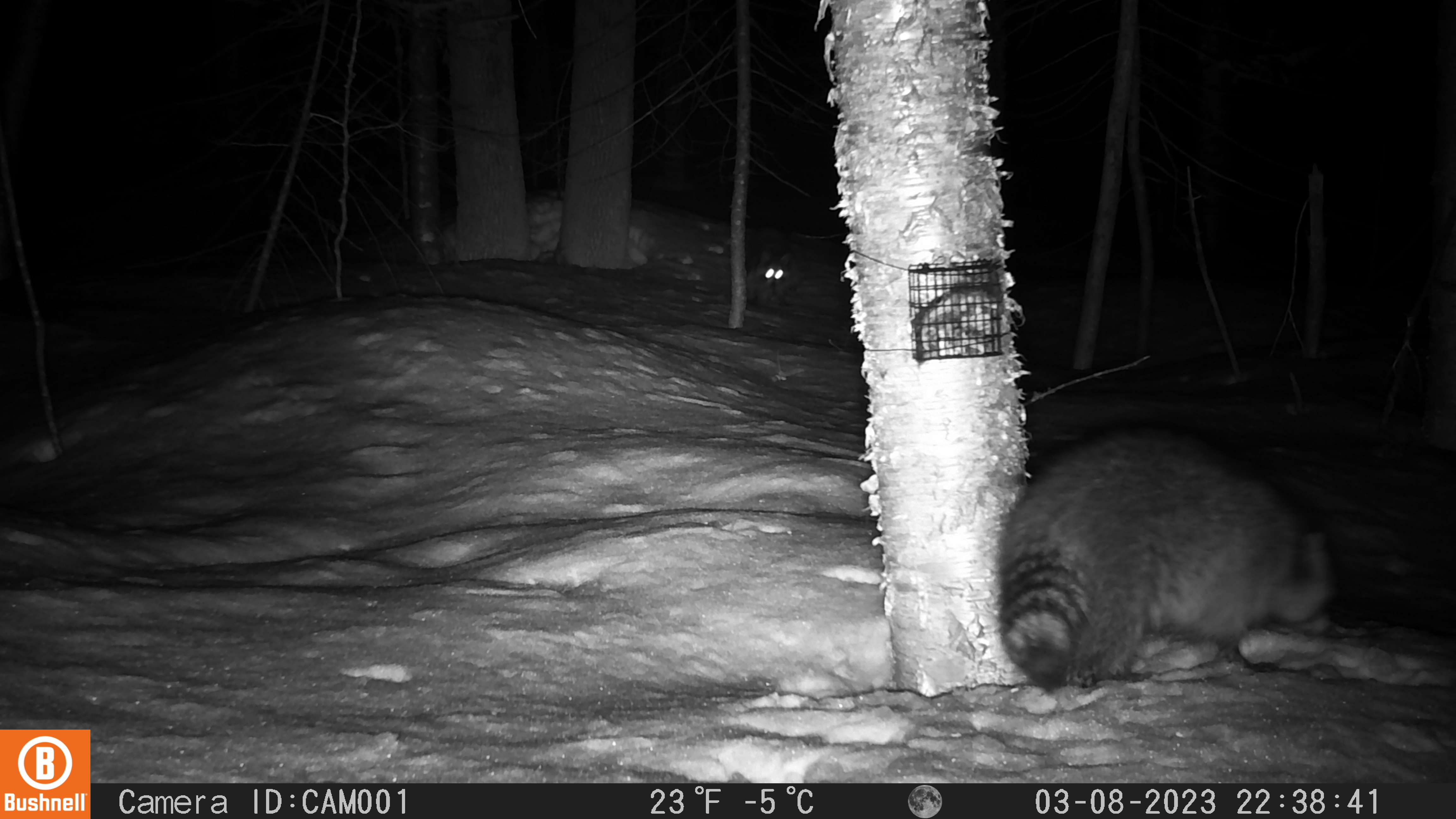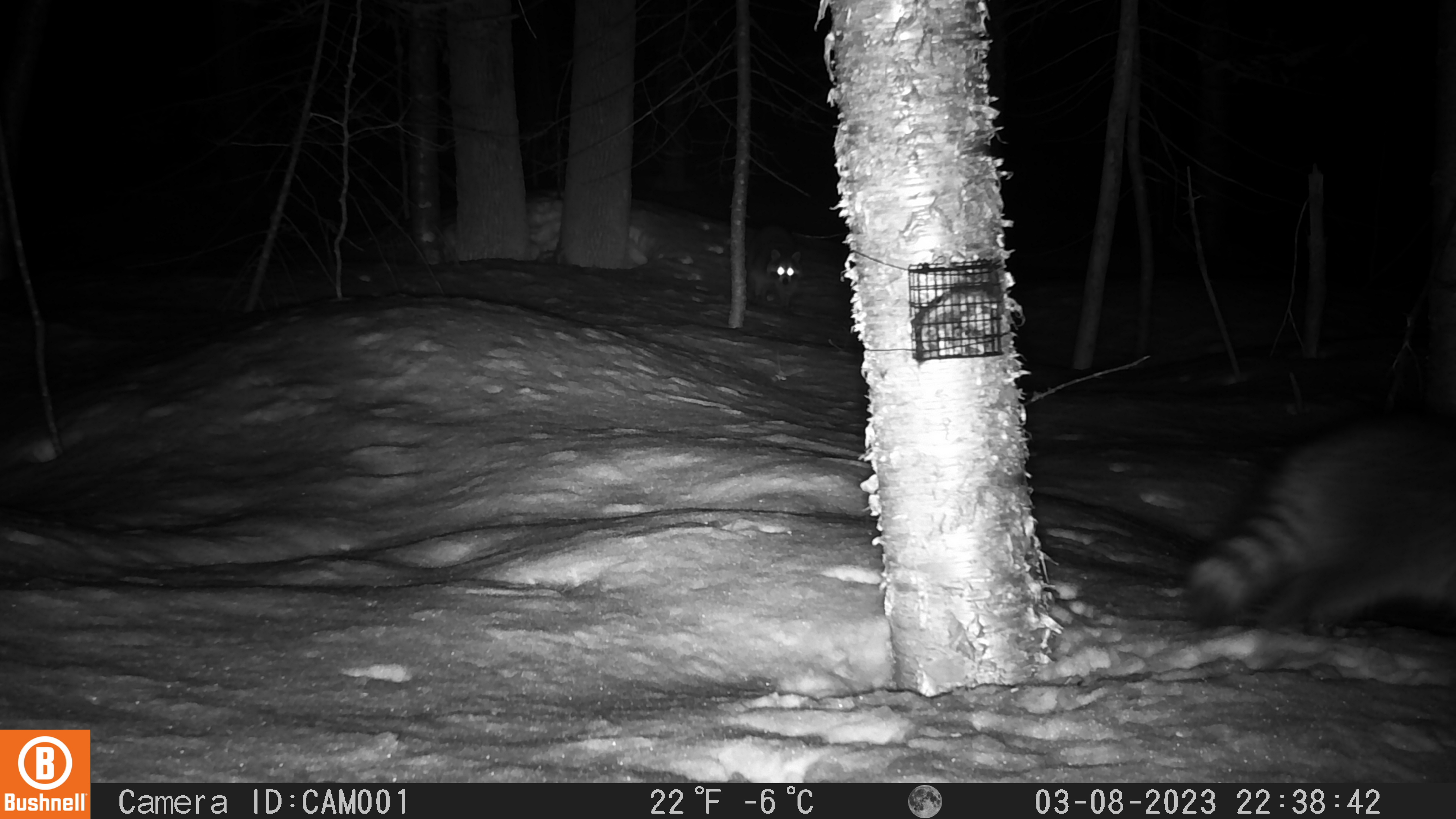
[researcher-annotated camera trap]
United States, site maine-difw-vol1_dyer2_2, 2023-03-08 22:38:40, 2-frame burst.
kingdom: Animalia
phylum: Chordata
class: Mammalia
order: Carnivora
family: Procyonidae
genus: Procyon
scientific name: Procyon lotor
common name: raccoon